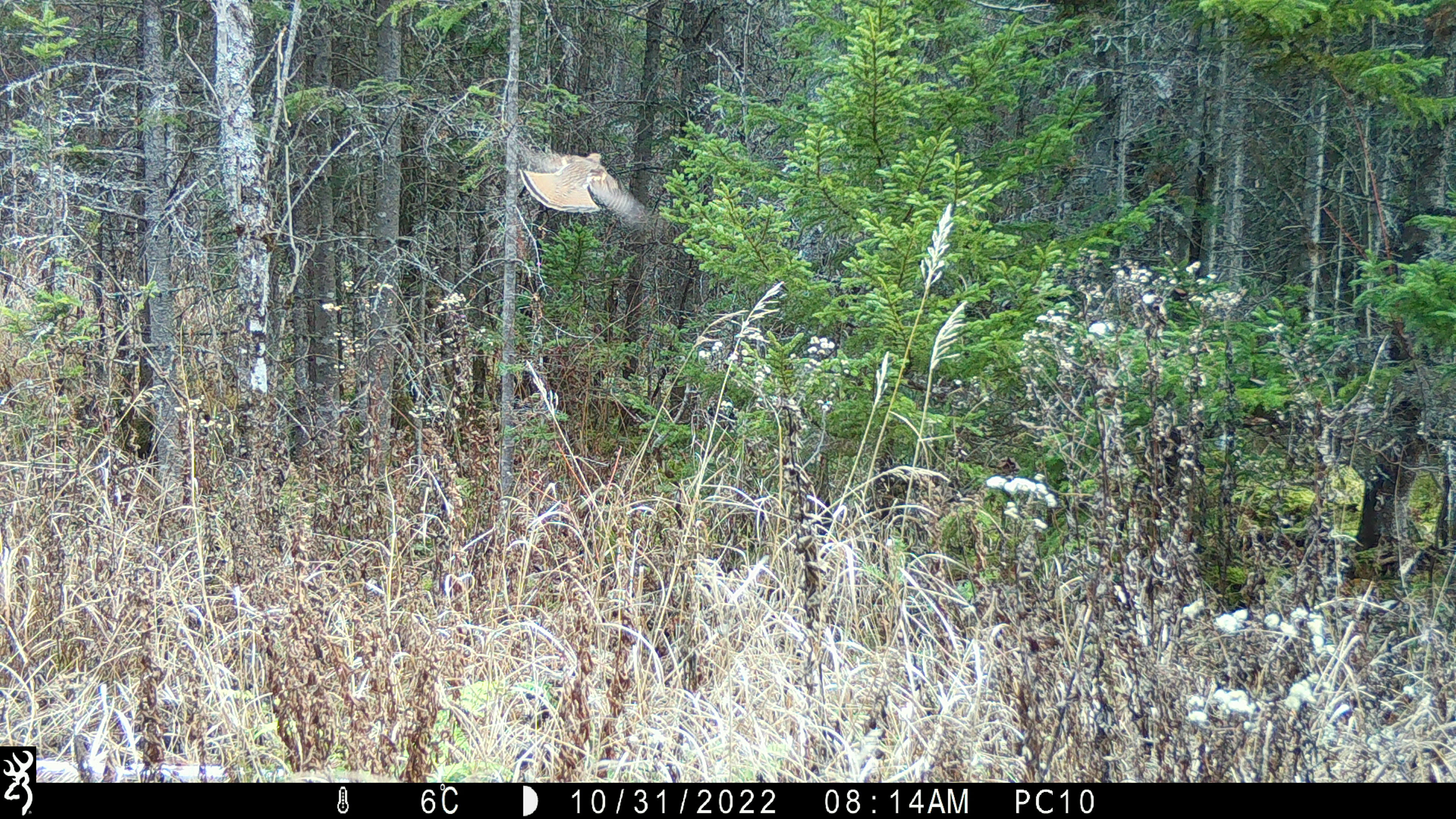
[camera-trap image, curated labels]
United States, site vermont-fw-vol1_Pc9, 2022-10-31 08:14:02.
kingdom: Animalia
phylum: Chordata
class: Aves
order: Galliformes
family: Phasianidae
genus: Bonasa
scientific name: Bonasa umbellus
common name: ruffed grouse